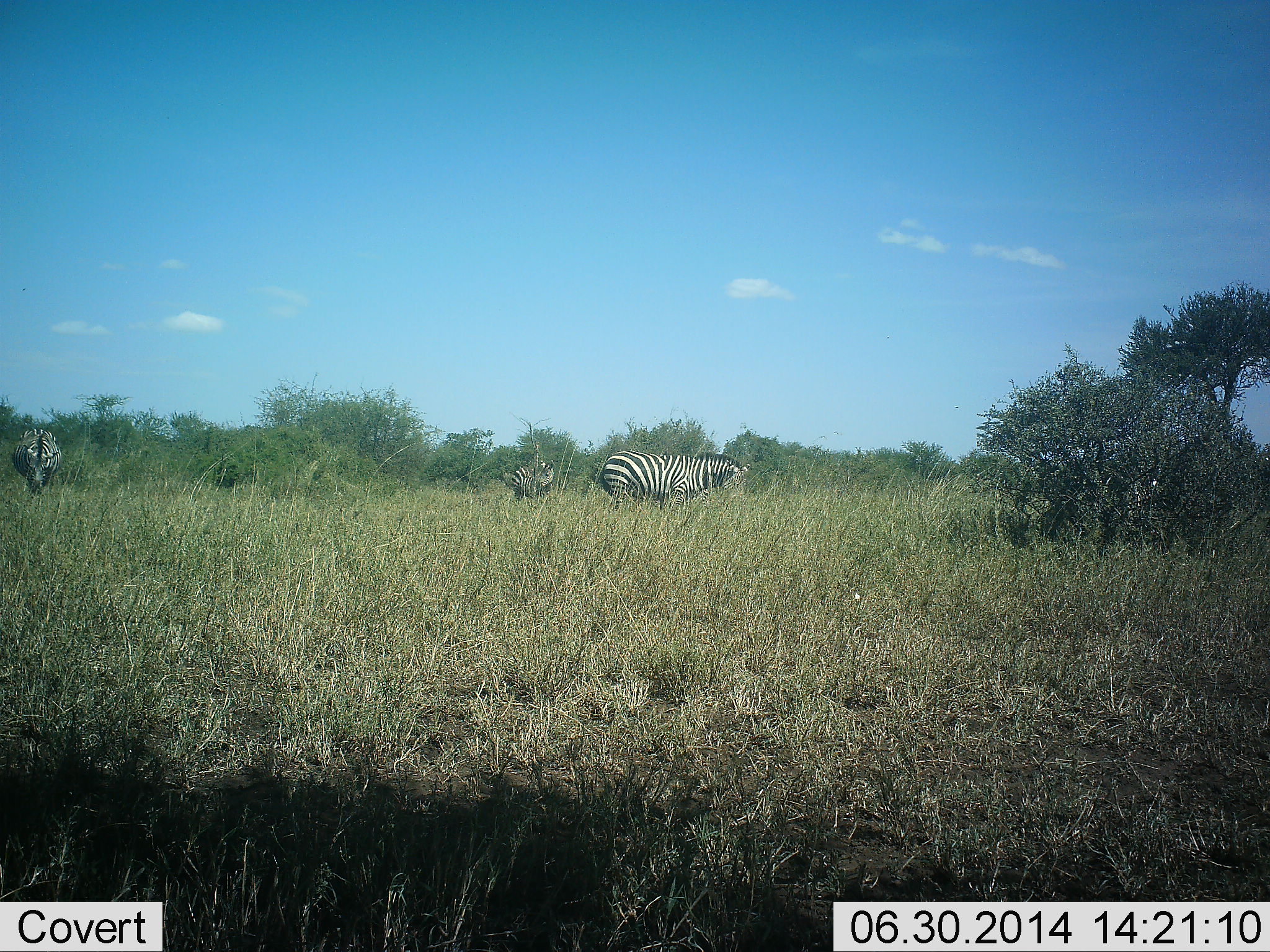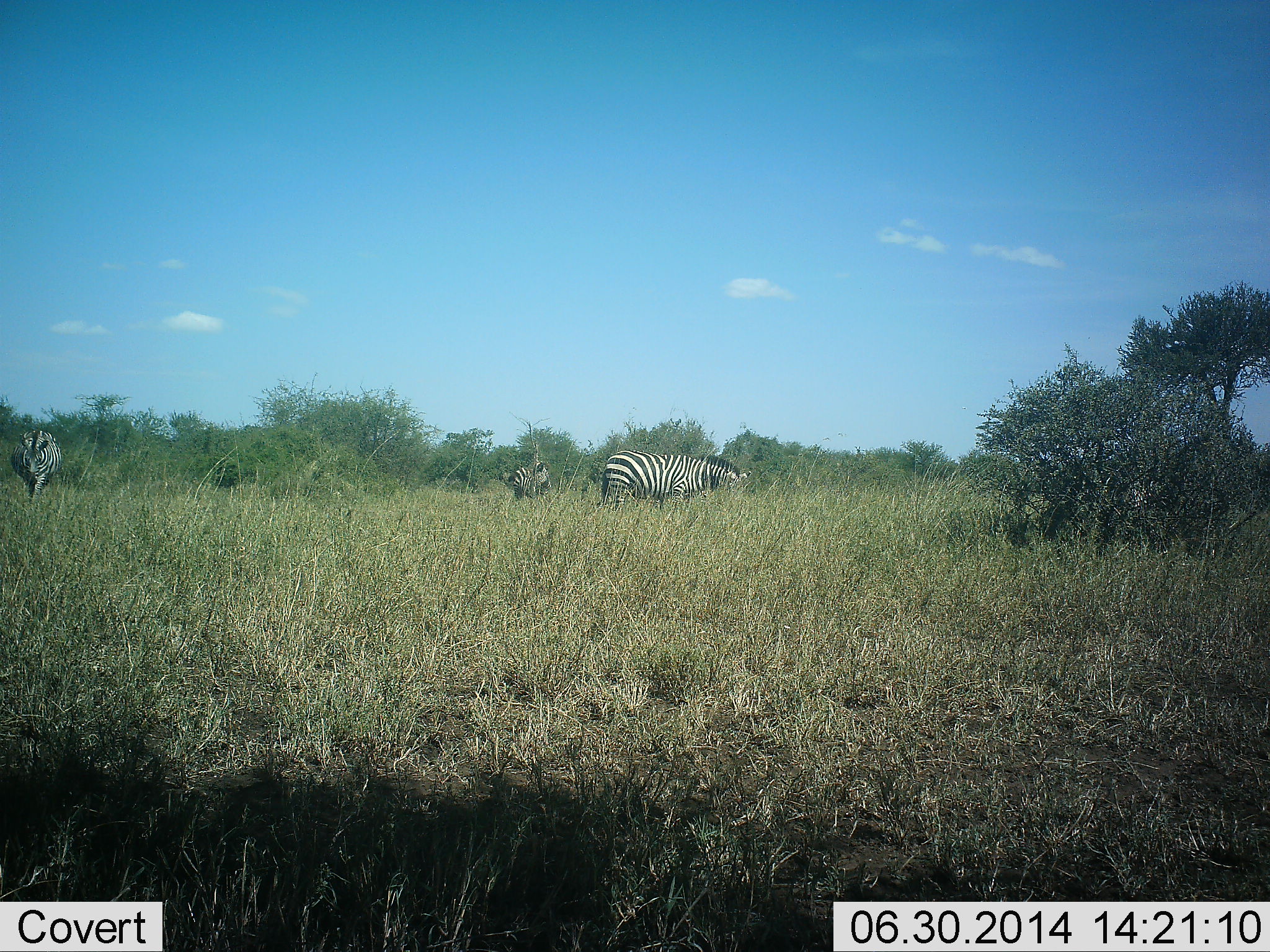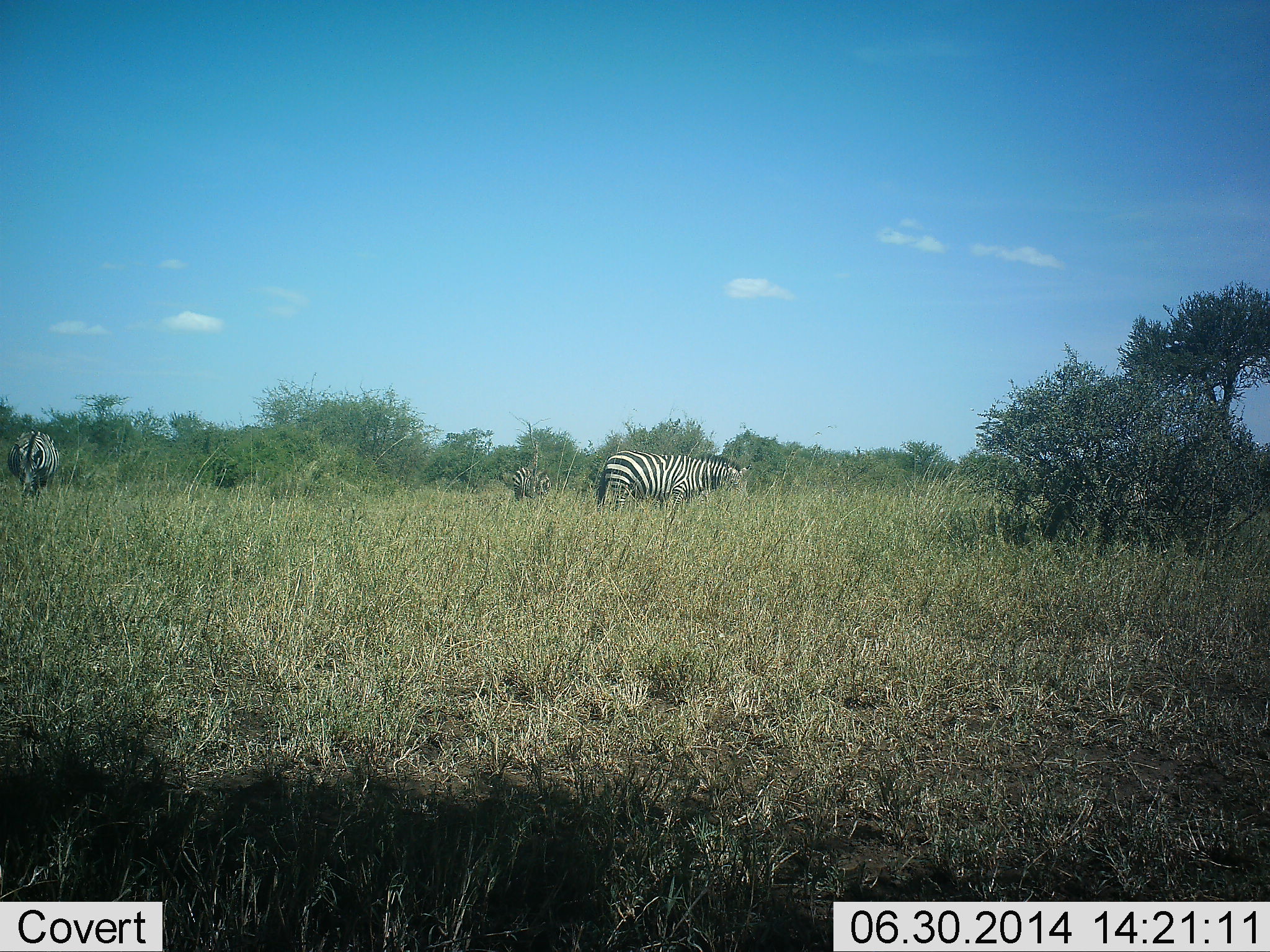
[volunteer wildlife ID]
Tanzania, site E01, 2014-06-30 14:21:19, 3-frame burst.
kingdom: Animalia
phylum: Chordata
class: Mammalia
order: Perissodactyla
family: Equidae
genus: Equus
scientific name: Equus quagga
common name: plains zebra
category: zebra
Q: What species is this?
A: Zebra (plains zebra) (Equus quagga).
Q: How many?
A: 3.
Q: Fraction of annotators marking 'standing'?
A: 40%.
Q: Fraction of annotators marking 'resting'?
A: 0%.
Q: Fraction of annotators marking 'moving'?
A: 10%.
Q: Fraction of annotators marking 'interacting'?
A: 0%.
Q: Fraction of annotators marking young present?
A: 0%.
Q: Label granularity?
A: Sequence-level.